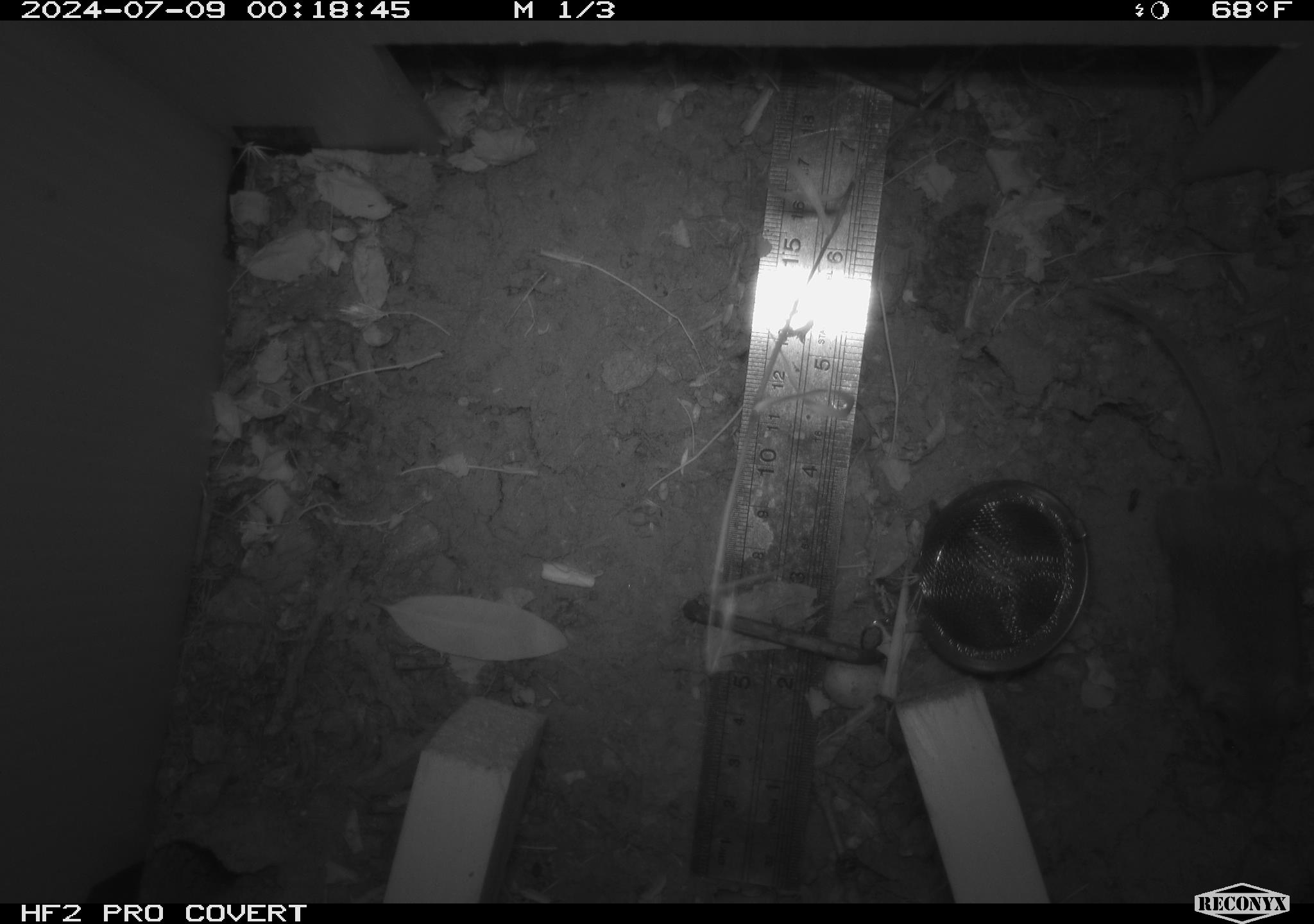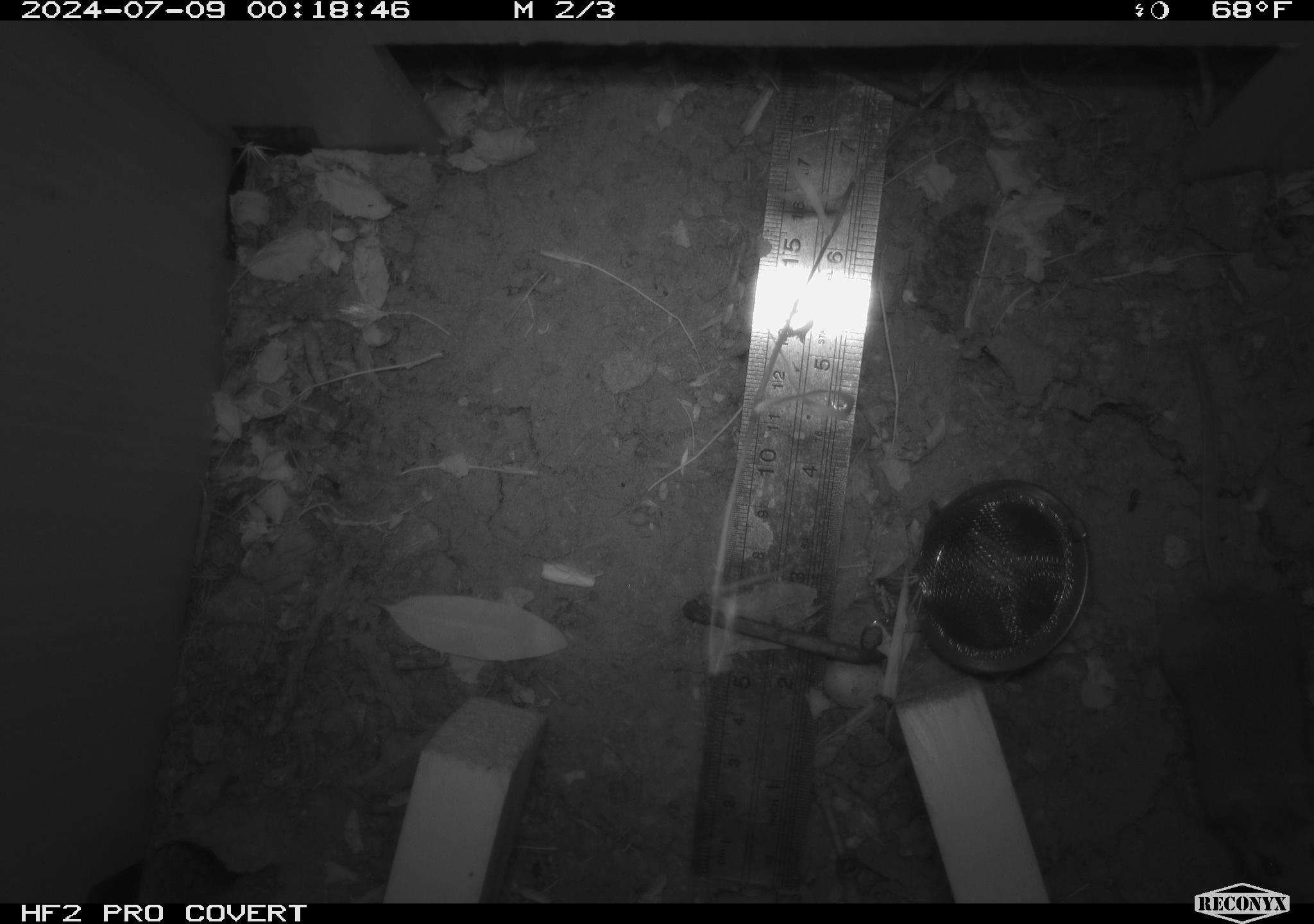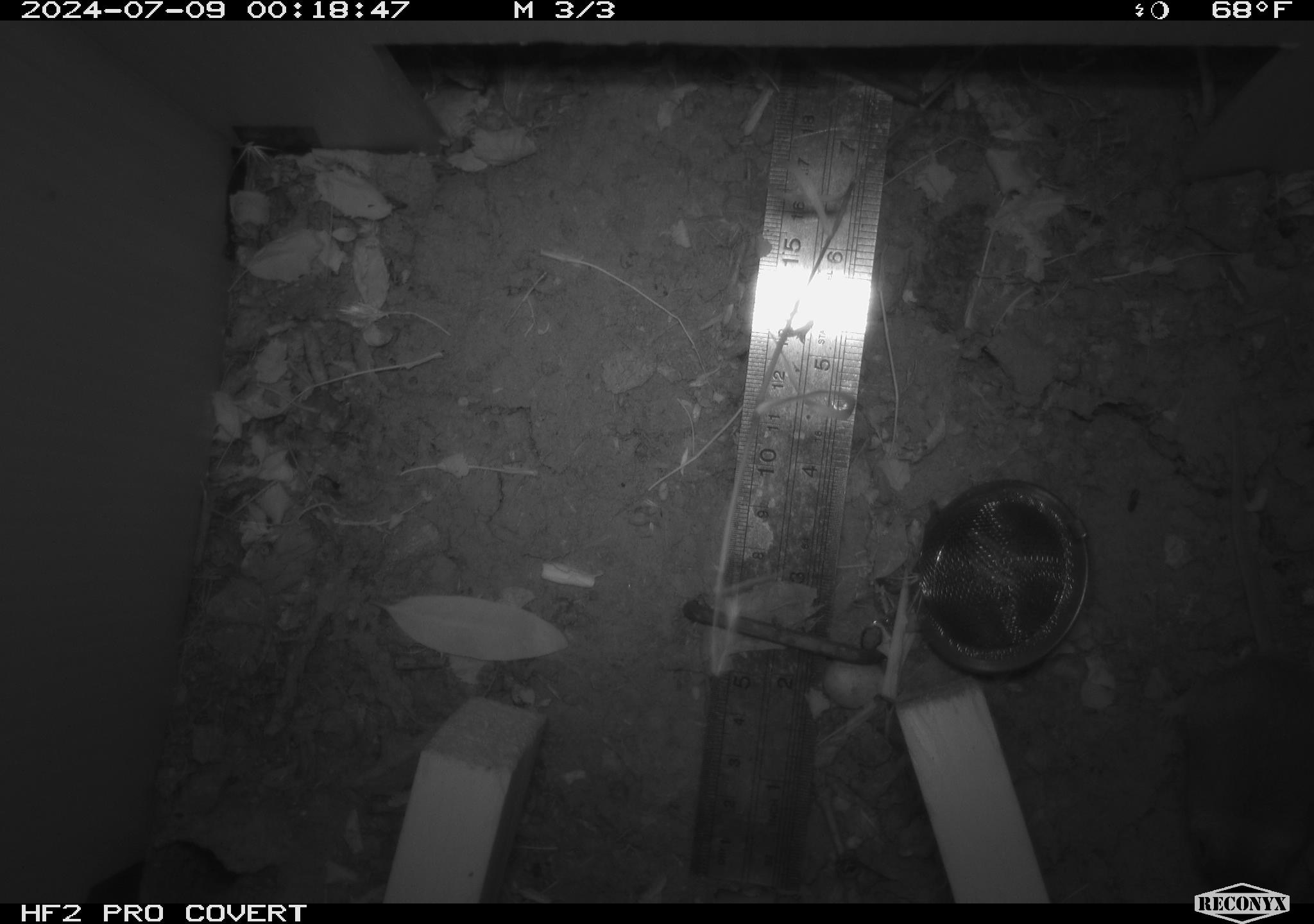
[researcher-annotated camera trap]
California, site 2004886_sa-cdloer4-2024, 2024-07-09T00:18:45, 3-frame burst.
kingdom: Animalia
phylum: Chordata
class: Mammalia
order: Rodentia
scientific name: Rodentia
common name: rodent